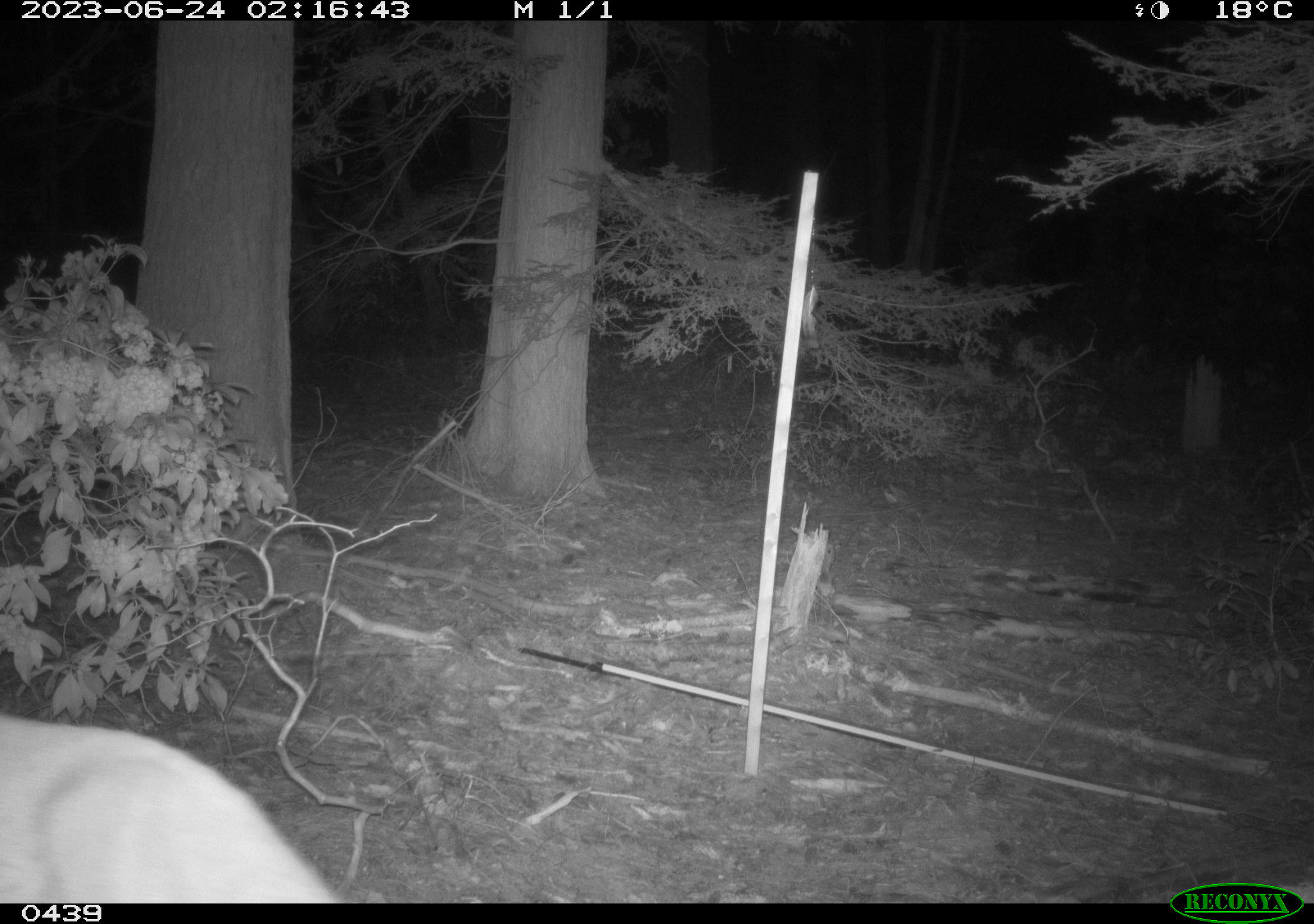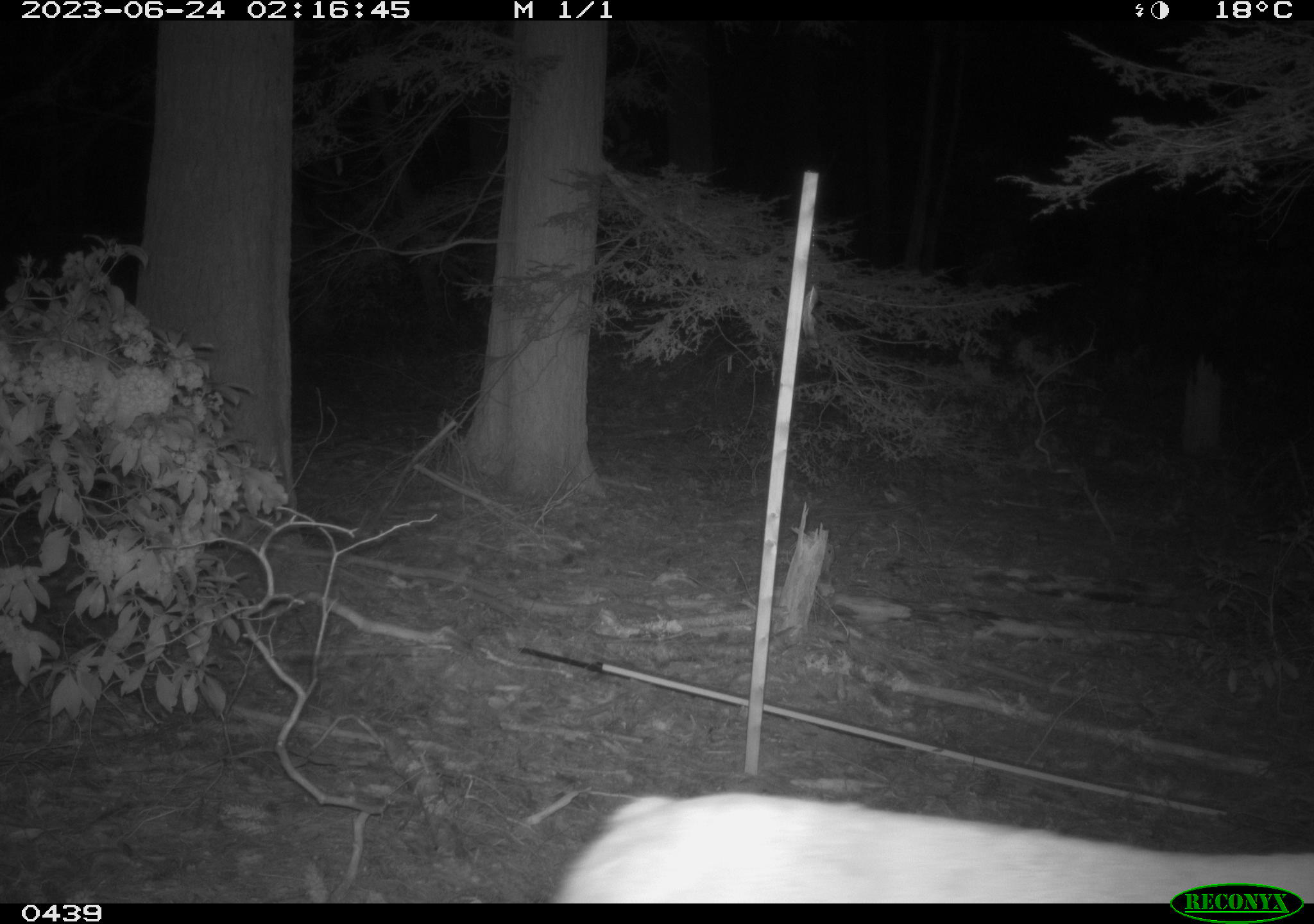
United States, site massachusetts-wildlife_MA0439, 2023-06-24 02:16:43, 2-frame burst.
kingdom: Animalia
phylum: Chordata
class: Mammalia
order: Artiodactyla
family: Cervidae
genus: Odocoileus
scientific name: Odocoileus virginianus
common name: white-tailed deer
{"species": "white-tailed deer (Odocoileus virginianus)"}